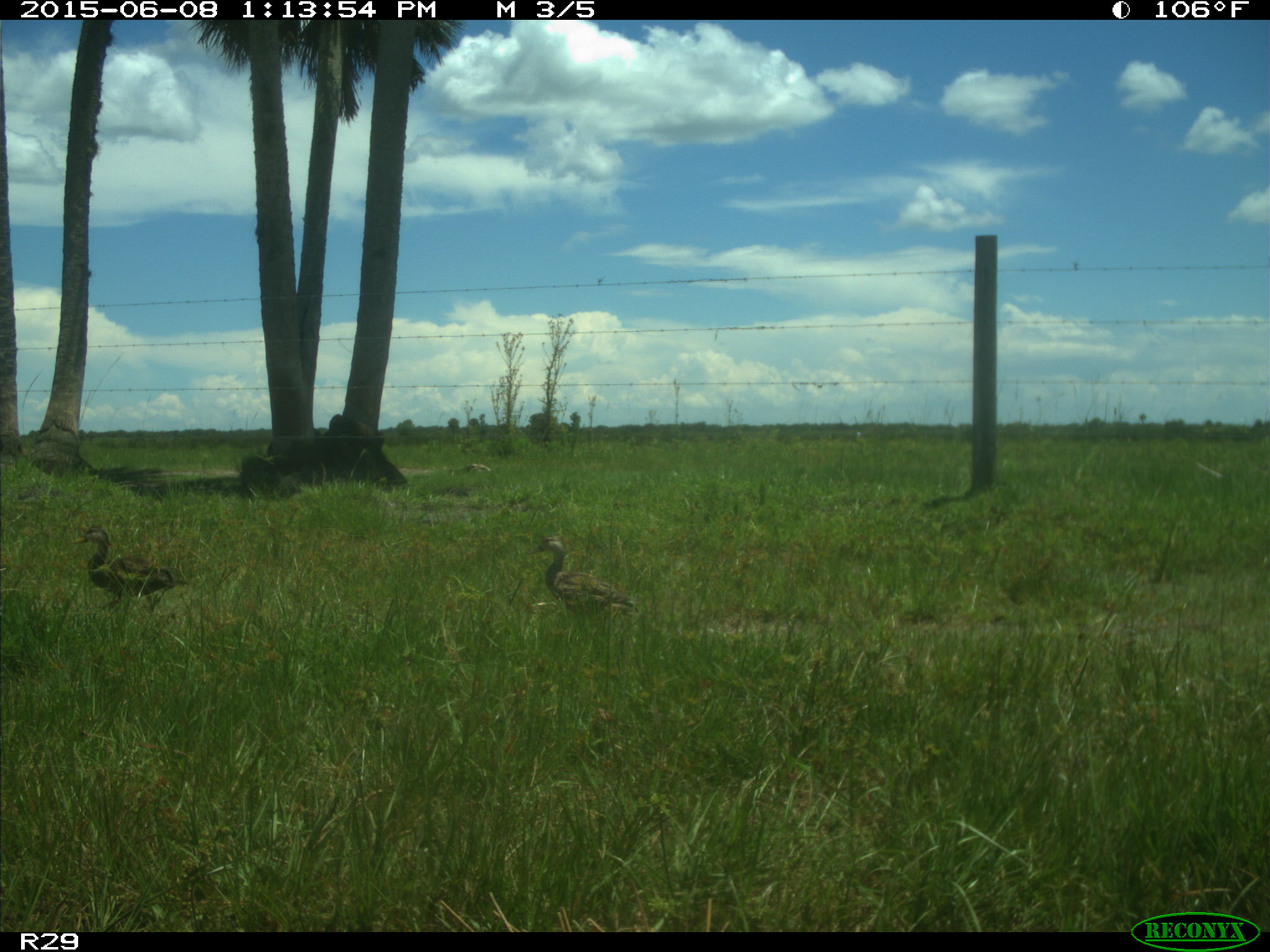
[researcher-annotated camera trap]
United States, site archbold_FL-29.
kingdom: Animalia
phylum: Chordata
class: Aves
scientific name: Aves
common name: birds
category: unidentified bird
Unidentified bird (birds) (Aves).